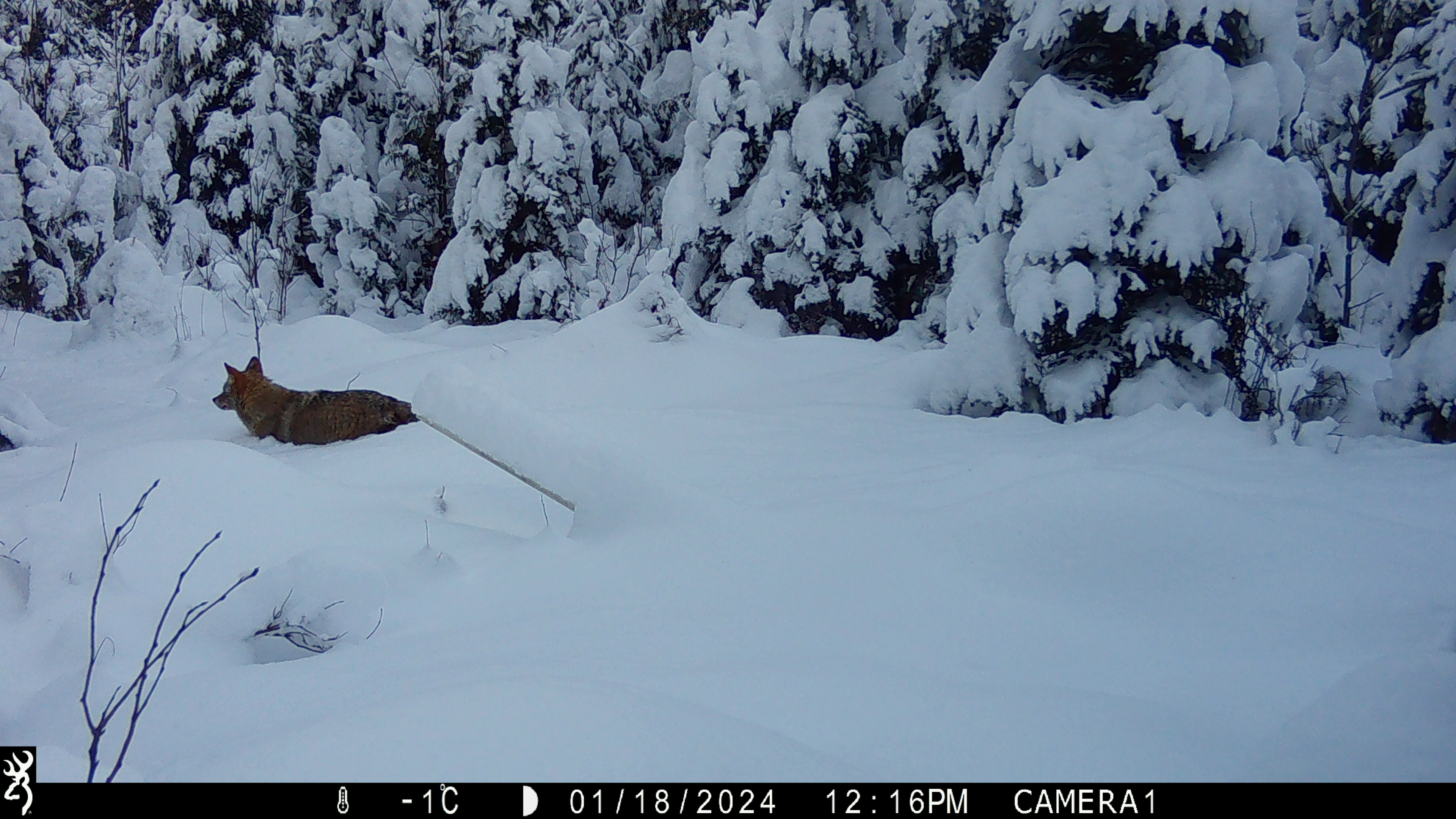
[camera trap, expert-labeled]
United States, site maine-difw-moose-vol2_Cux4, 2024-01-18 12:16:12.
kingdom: Animalia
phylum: Chordata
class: Mammalia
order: Carnivora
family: Canidae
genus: Canis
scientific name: Canis latrans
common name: coyote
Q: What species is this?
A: Coyote (Canis latrans).